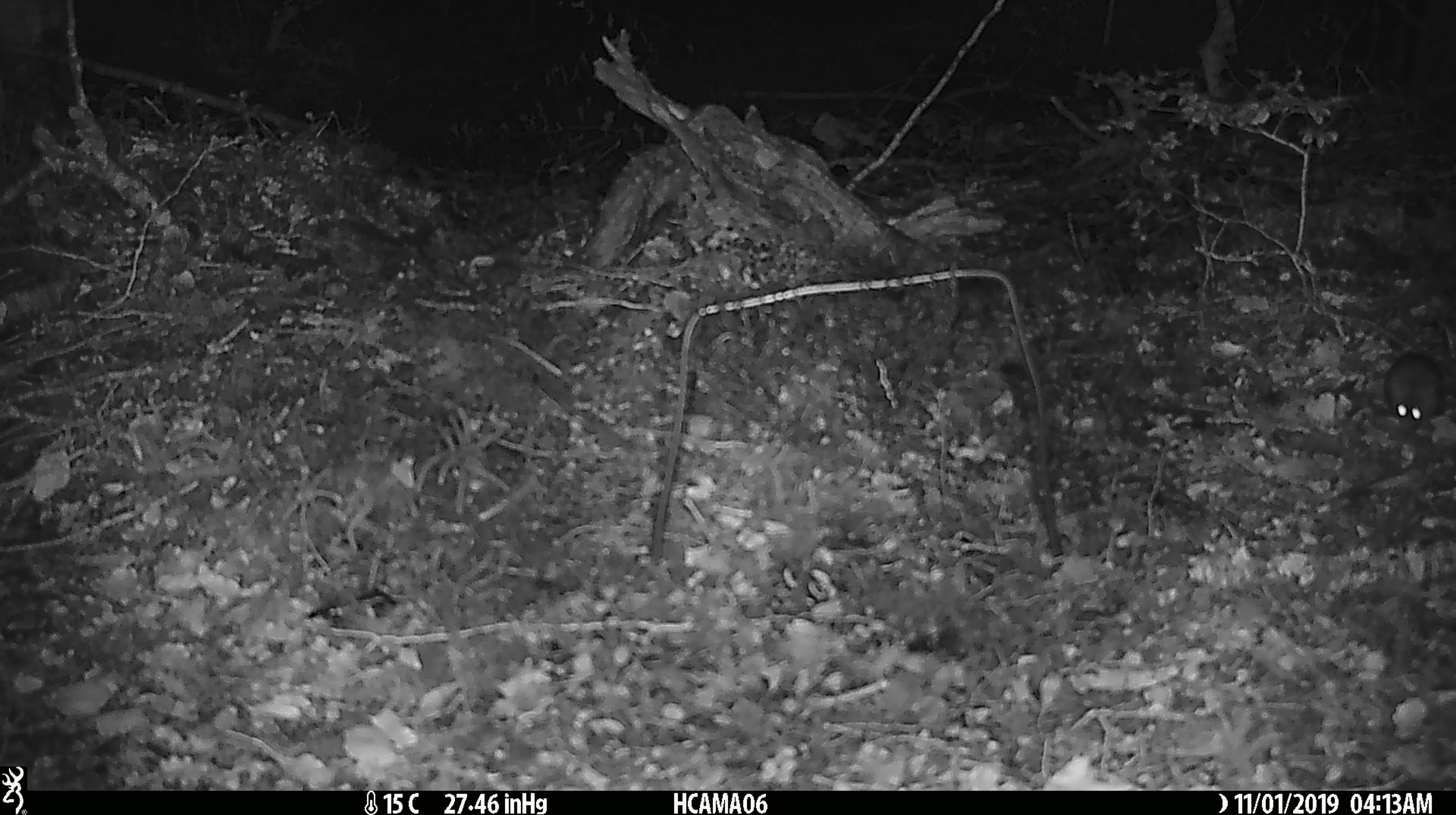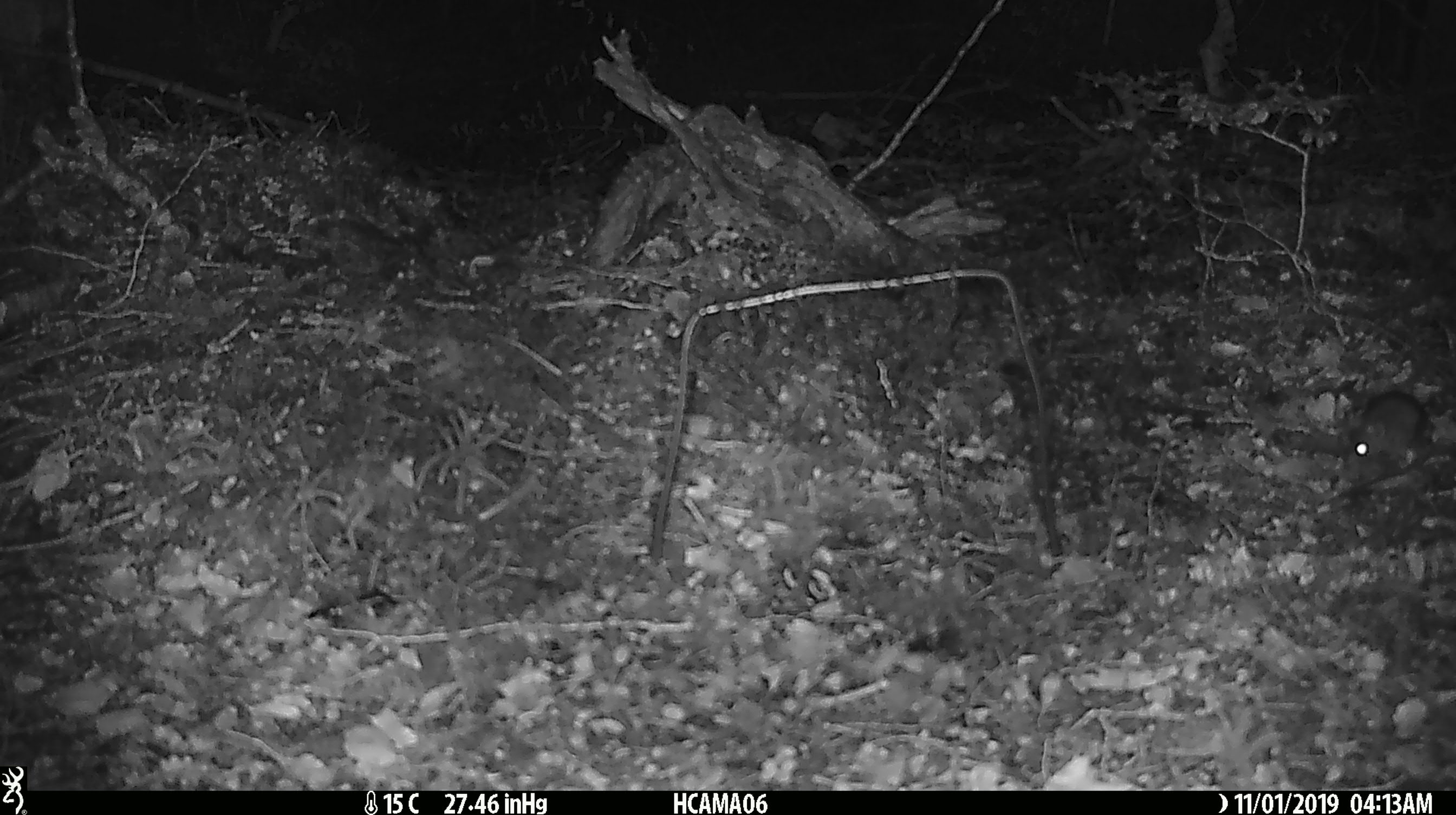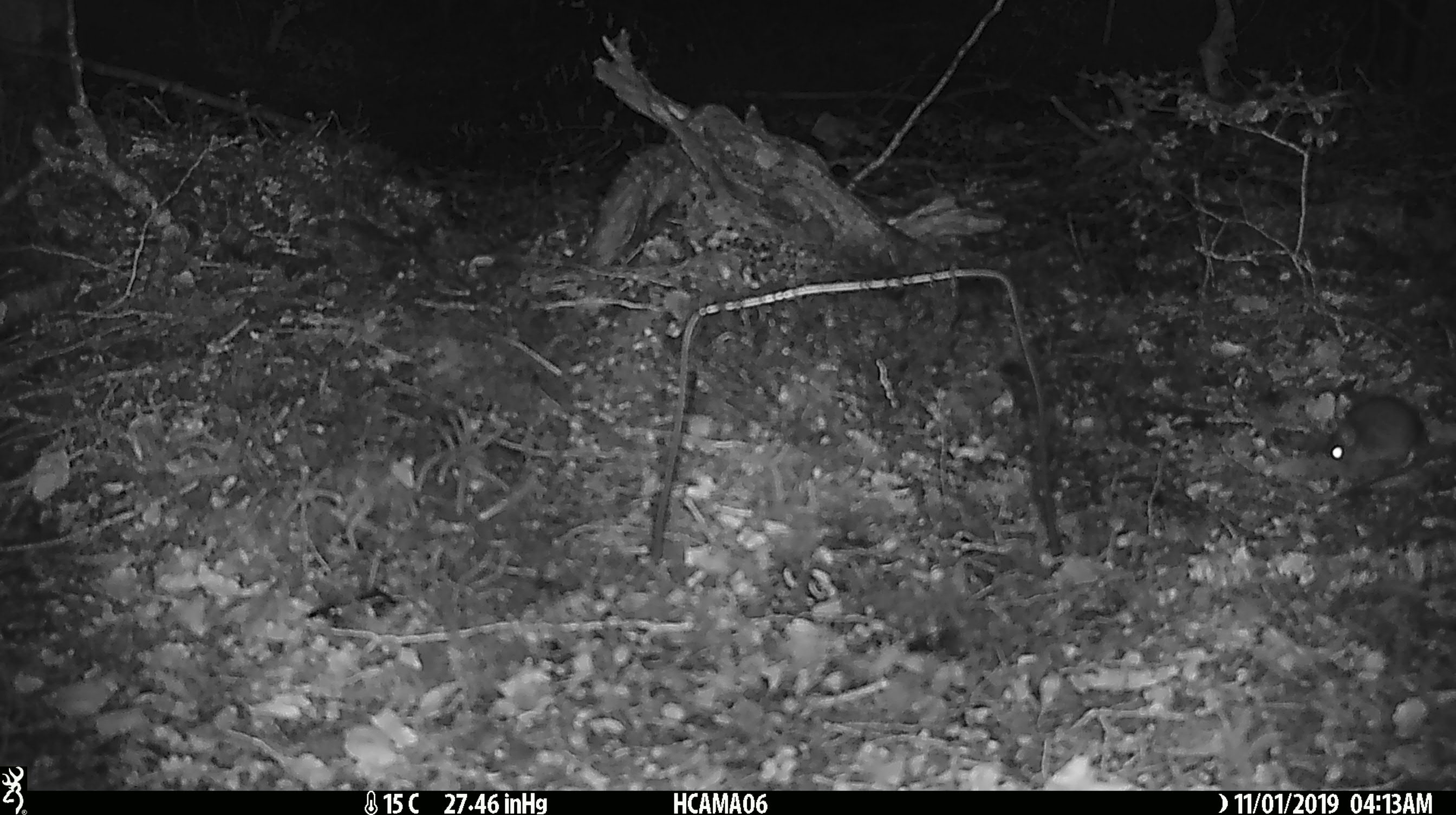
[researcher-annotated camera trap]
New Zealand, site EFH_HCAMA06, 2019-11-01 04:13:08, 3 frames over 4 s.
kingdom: Animalia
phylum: Chordata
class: Mammalia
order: Rodentia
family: Muridae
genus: Mus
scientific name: Mus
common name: mouse